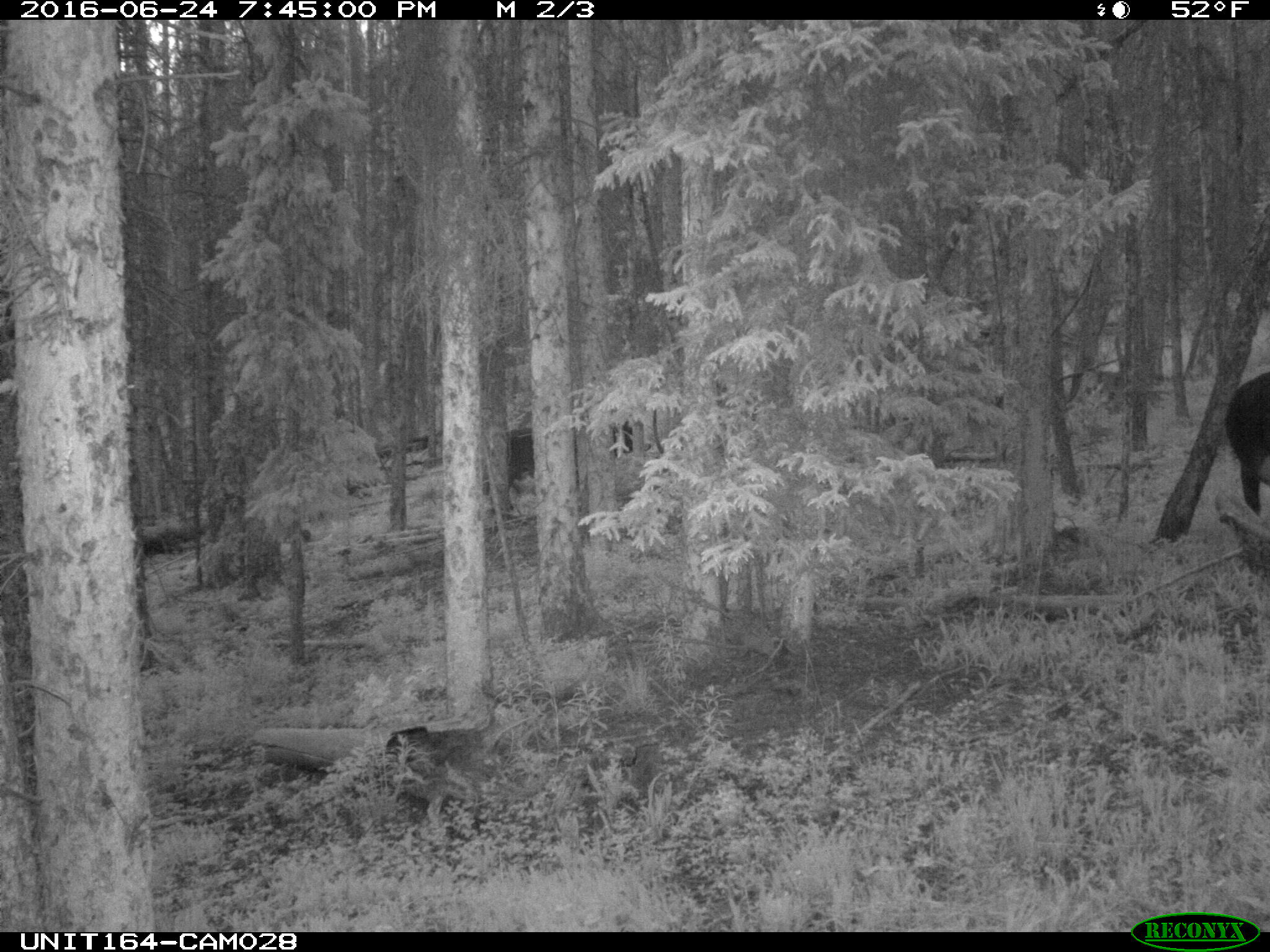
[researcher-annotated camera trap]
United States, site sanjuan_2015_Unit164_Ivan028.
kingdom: Animalia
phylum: Chordata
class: Mammalia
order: Artiodactyla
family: Bovidae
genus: Bos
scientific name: Bos taurus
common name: domestic cow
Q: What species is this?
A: Bos taurus (domestic cow).